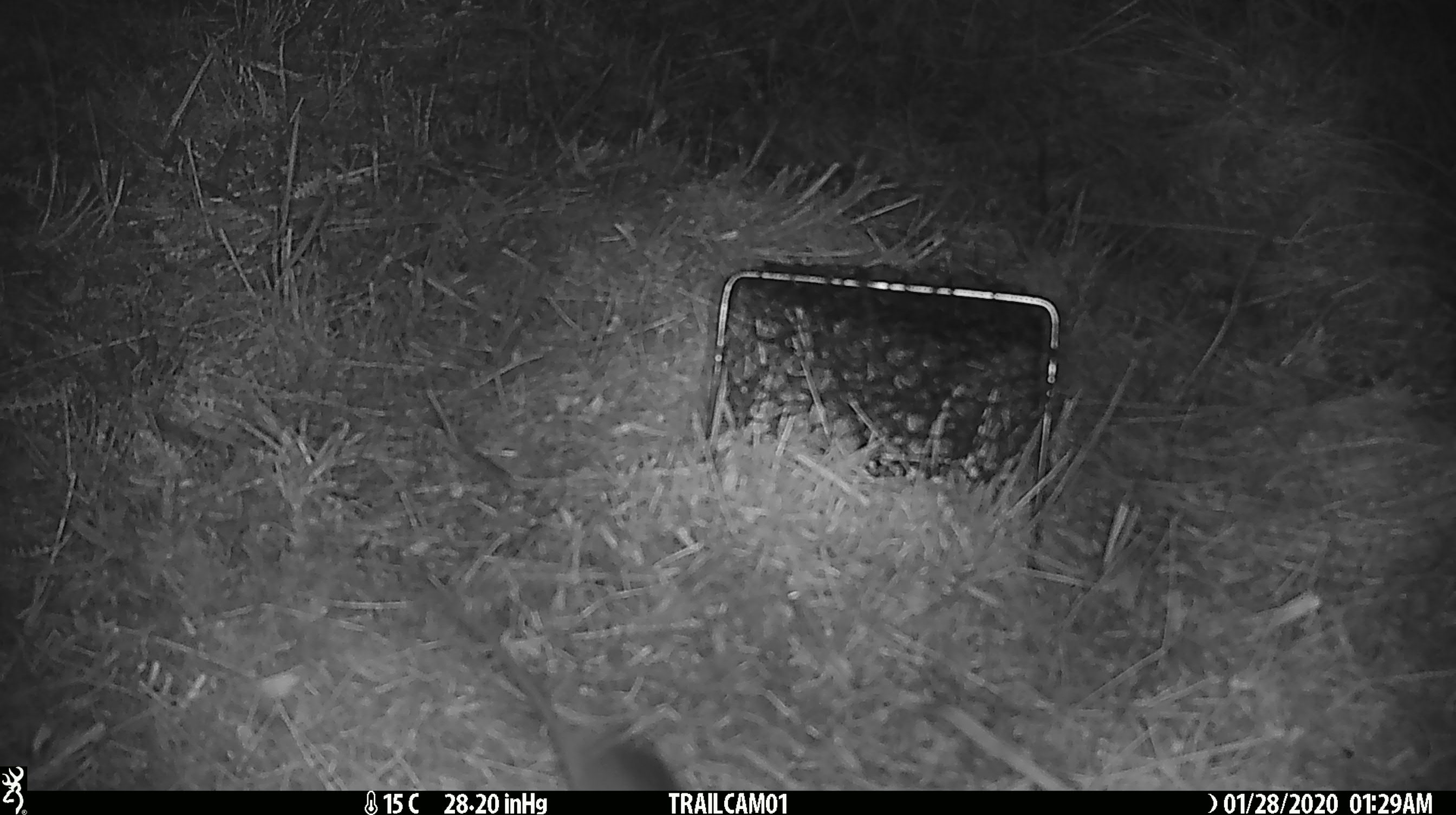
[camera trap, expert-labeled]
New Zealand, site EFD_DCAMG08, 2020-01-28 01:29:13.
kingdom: Animalia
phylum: Chordata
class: Mammalia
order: Rodentia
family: Muridae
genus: Mus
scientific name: Mus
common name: mouse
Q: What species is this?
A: Mouse (Mus).